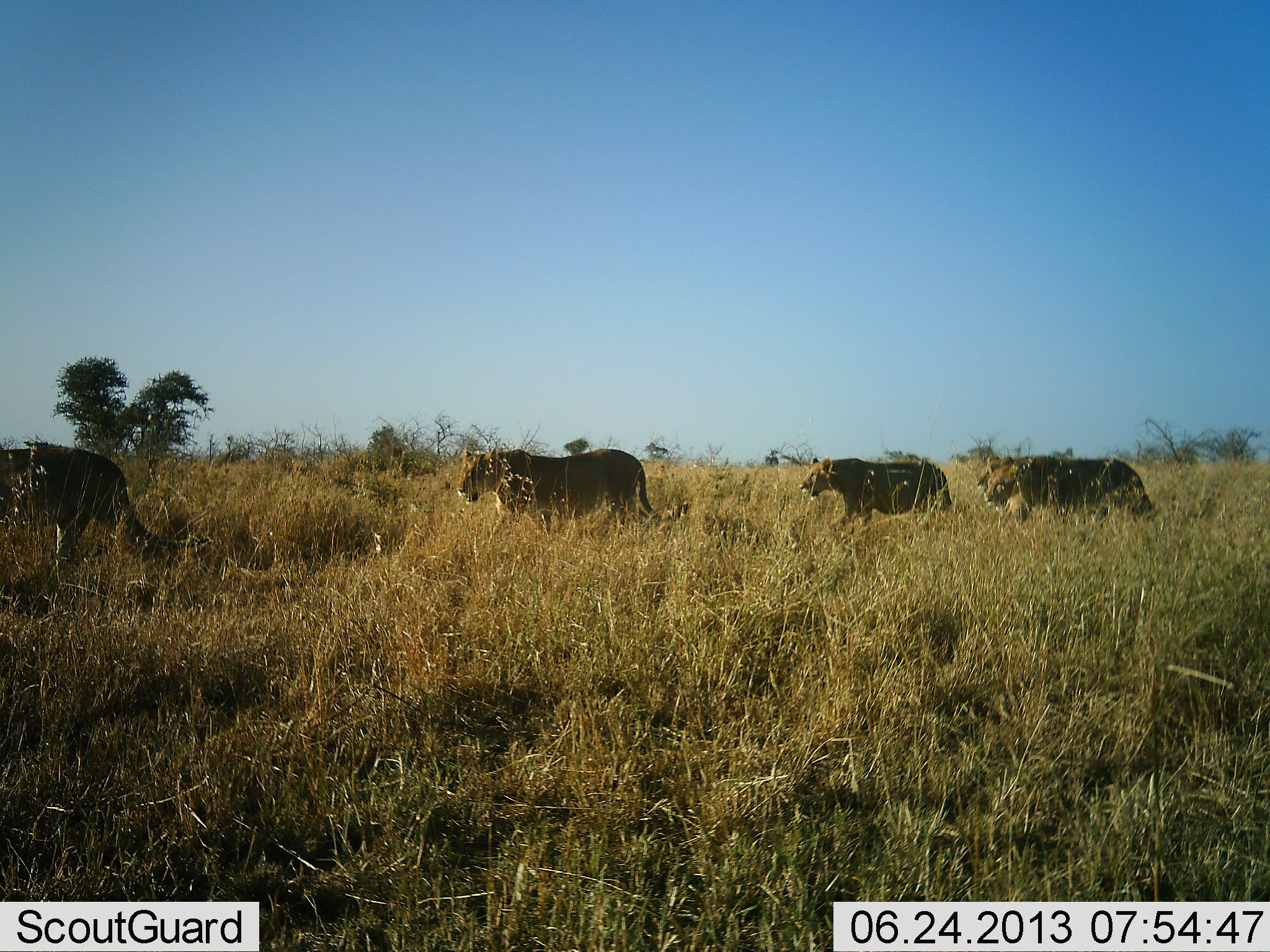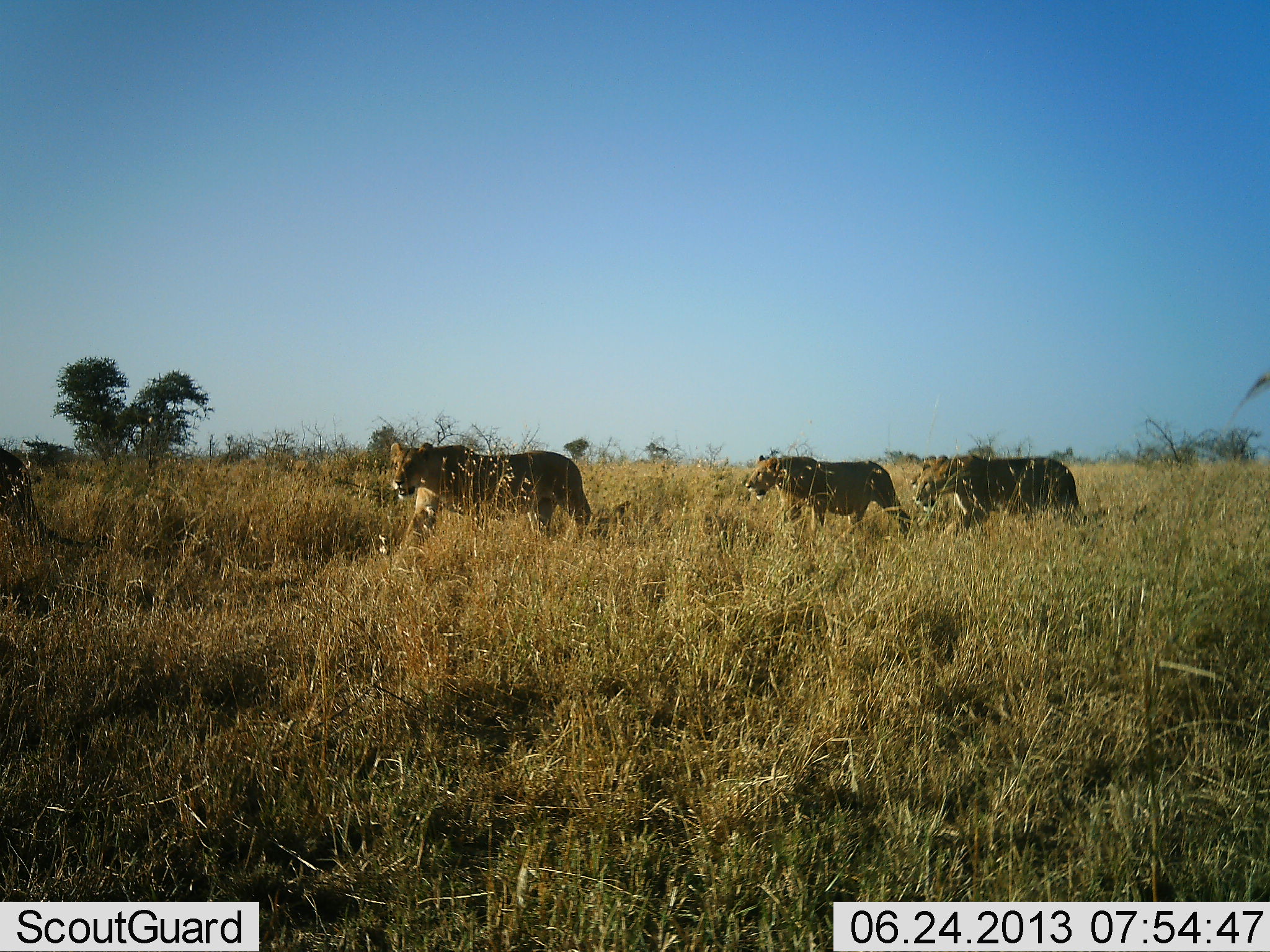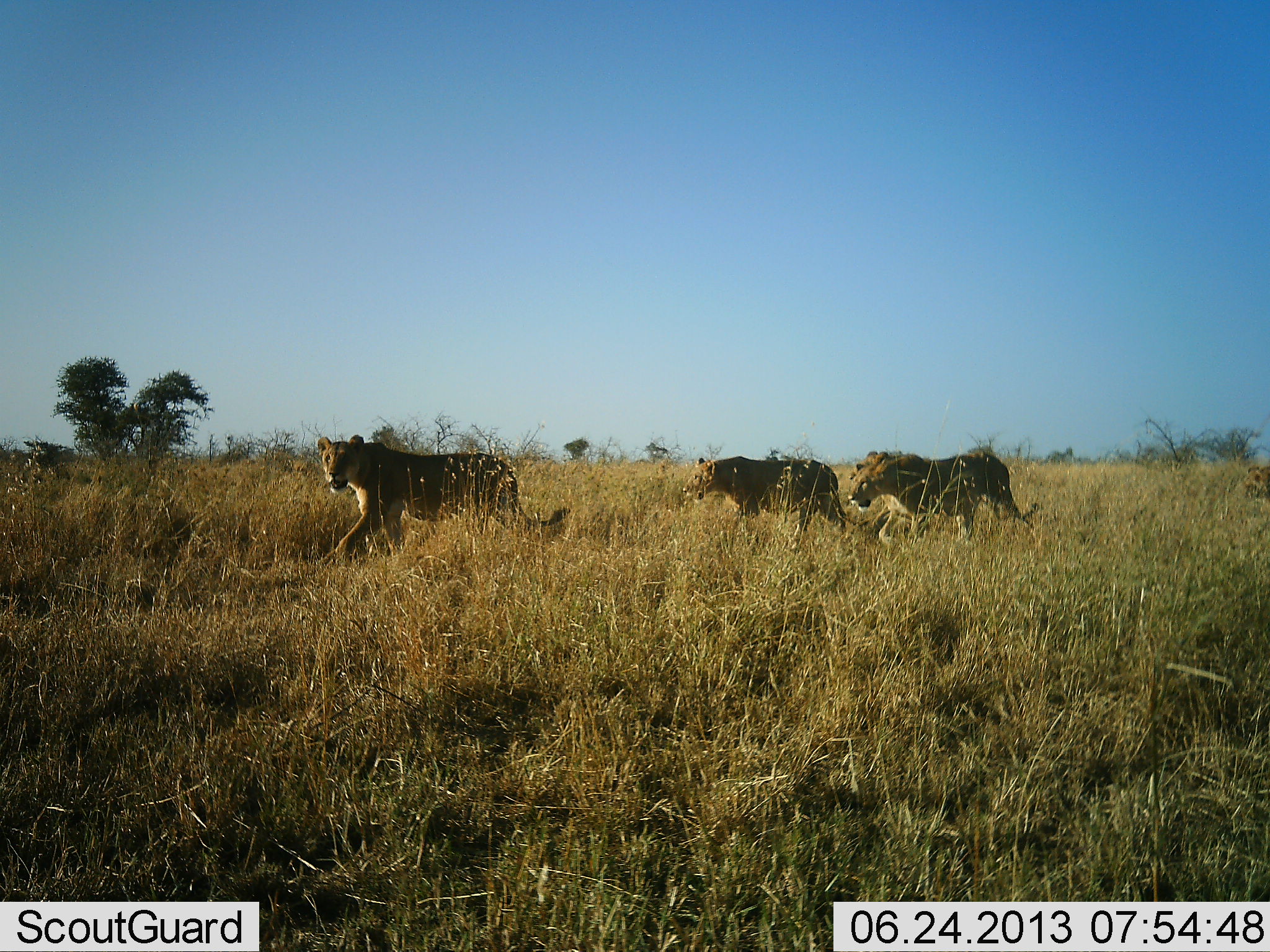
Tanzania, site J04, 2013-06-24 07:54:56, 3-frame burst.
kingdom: Animalia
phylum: Chordata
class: Mammalia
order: Carnivora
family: Felidae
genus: Panthera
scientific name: Panthera leo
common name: lion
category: lionfemale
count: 4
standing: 10%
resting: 0%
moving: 94%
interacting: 0%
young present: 0%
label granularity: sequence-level